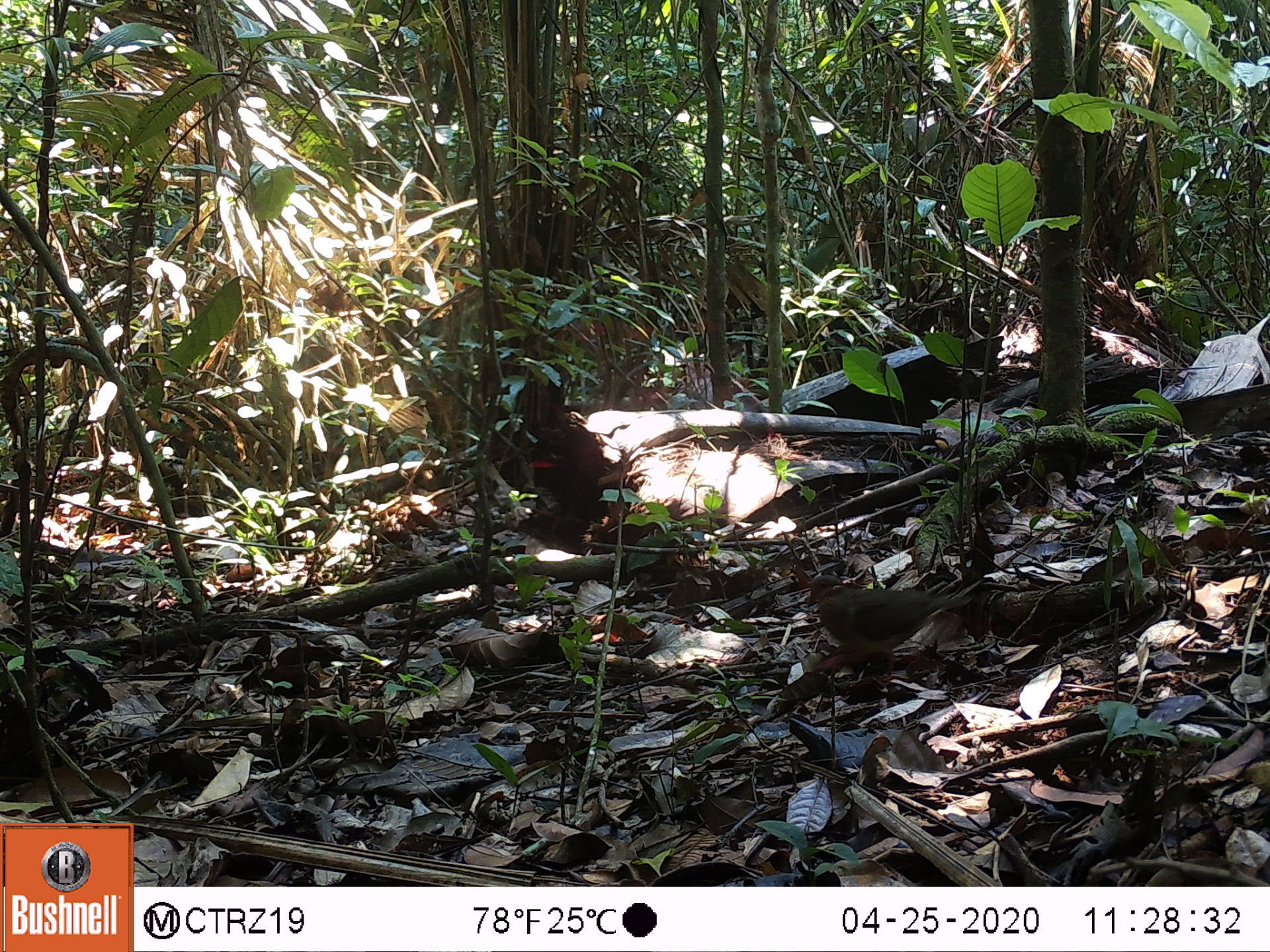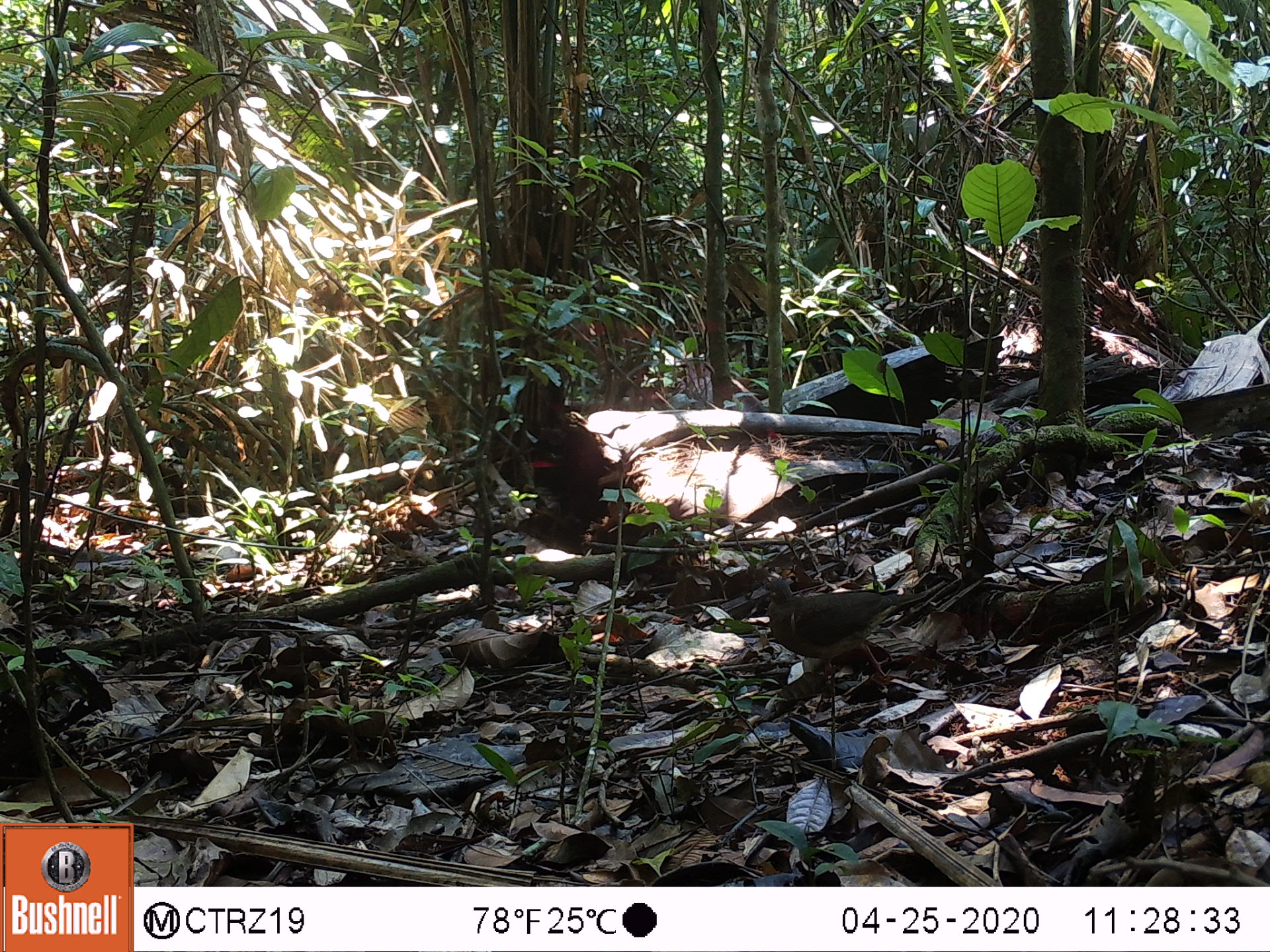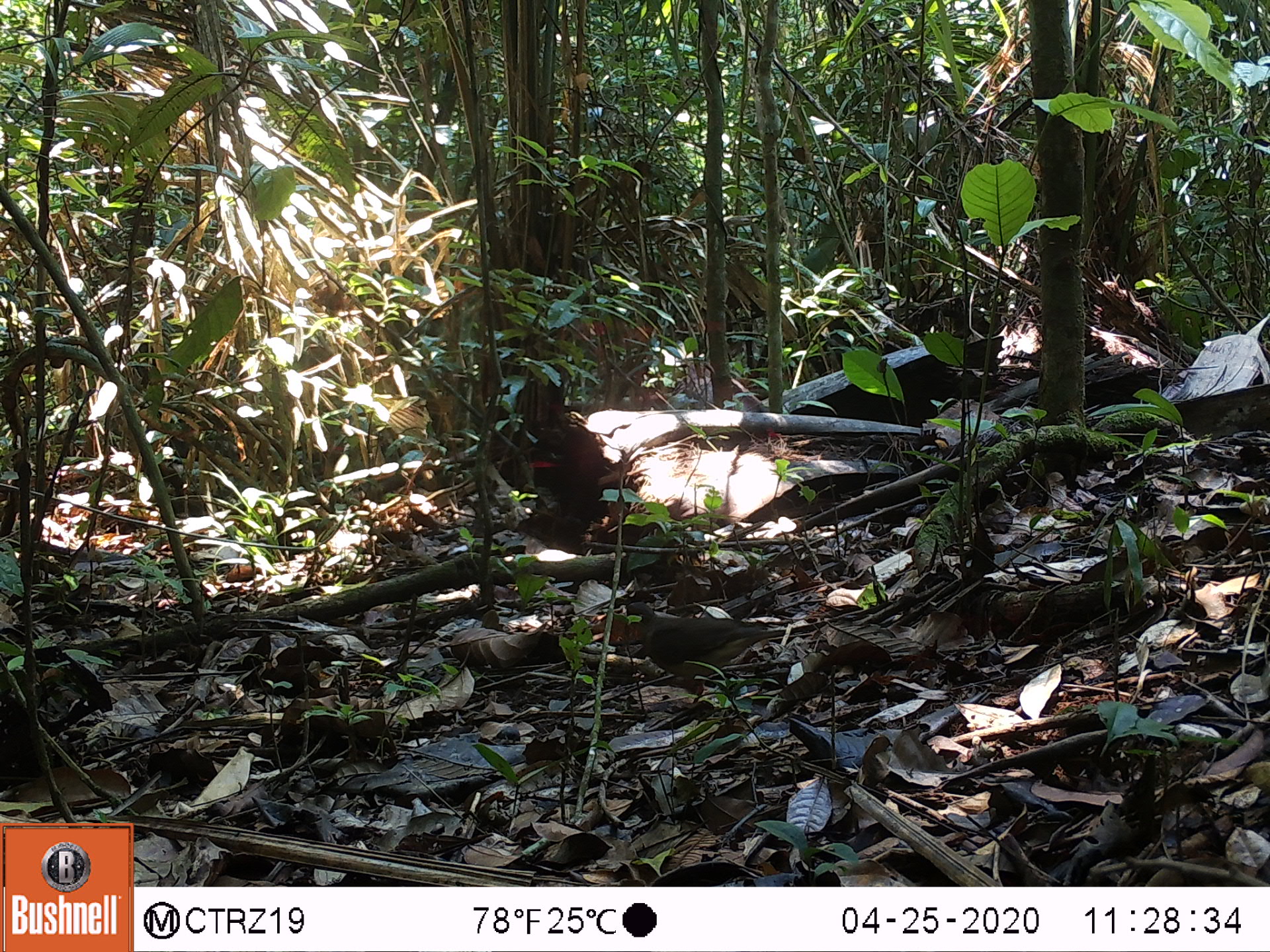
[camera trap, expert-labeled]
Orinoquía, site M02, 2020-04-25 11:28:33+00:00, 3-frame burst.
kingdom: Animalia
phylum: Chordata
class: Aves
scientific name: Aves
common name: bird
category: unknown bird